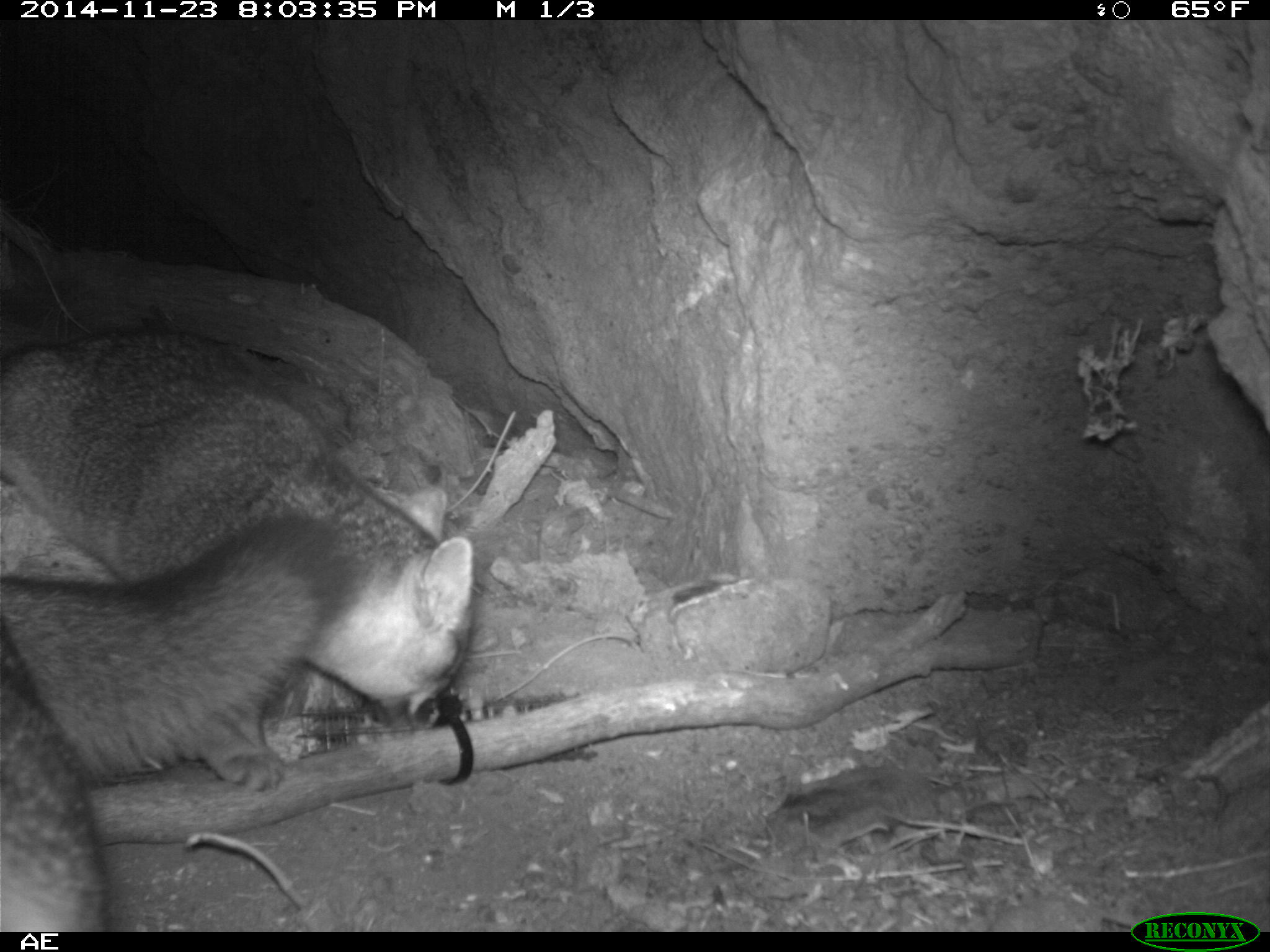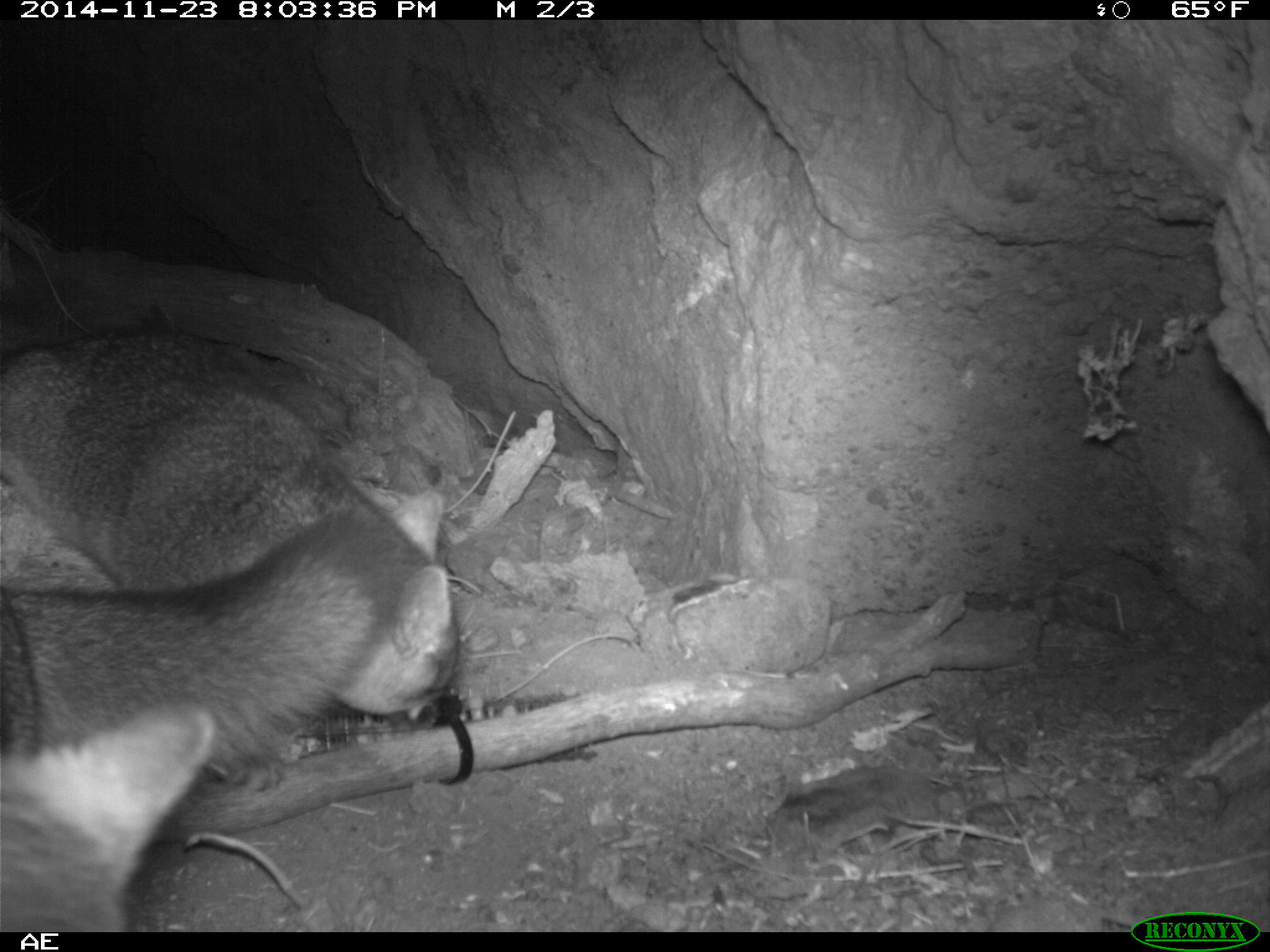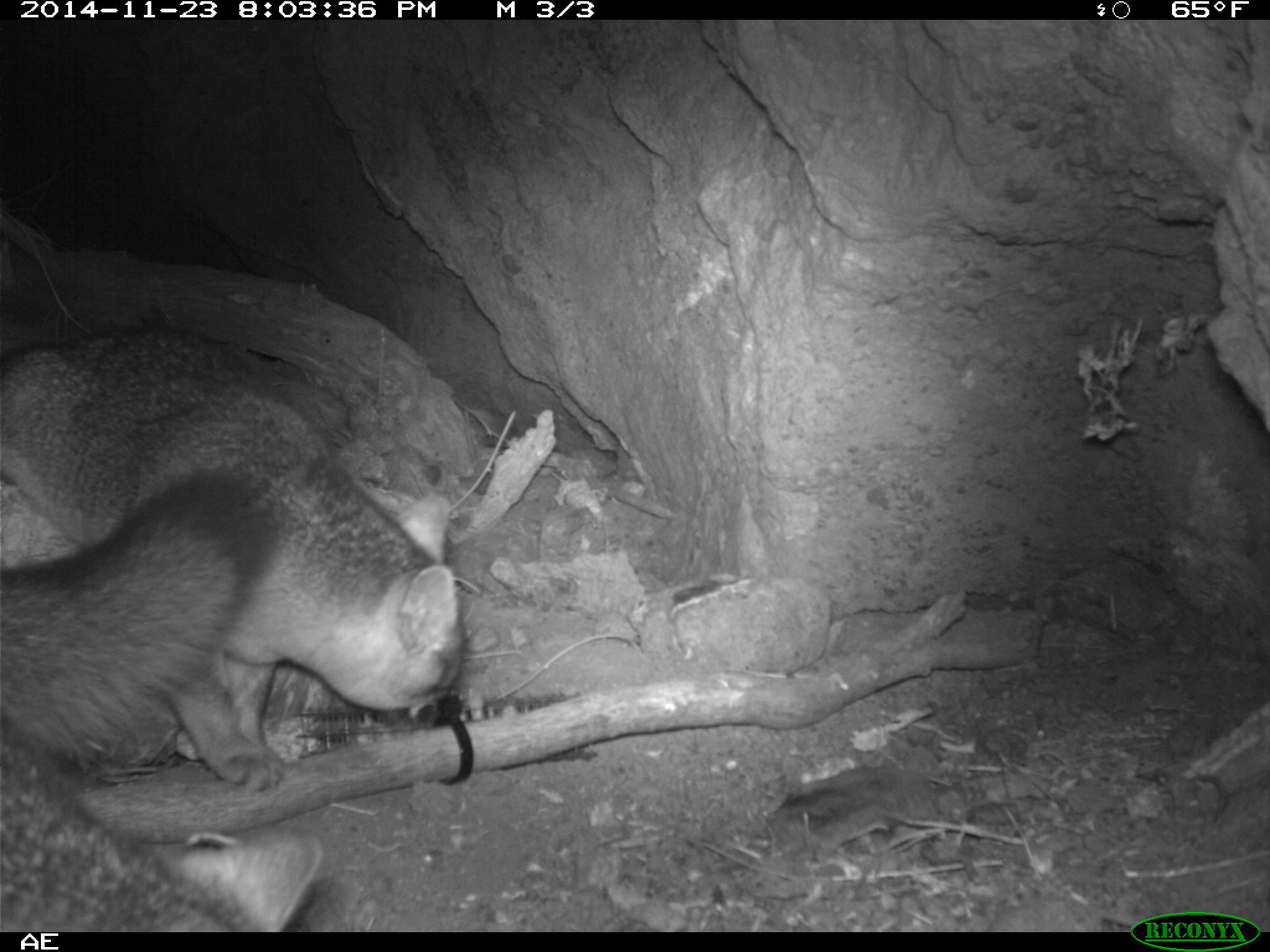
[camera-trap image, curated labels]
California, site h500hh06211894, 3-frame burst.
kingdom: Animalia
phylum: Chordata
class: Mammalia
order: Carnivora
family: Canidae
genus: Urocyon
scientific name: Urocyon littoralis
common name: island fox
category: fox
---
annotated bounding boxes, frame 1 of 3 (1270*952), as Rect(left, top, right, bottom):
fox: Rect(0, 329, 474, 722); Rect(0, 511, 368, 933)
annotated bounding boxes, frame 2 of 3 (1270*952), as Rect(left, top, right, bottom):
fox: Rect(0, 330, 460, 727); Rect(0, 513, 407, 933)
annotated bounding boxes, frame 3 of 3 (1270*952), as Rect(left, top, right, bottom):
fox: Rect(0, 319, 467, 791); Rect(0, 462, 282, 781)